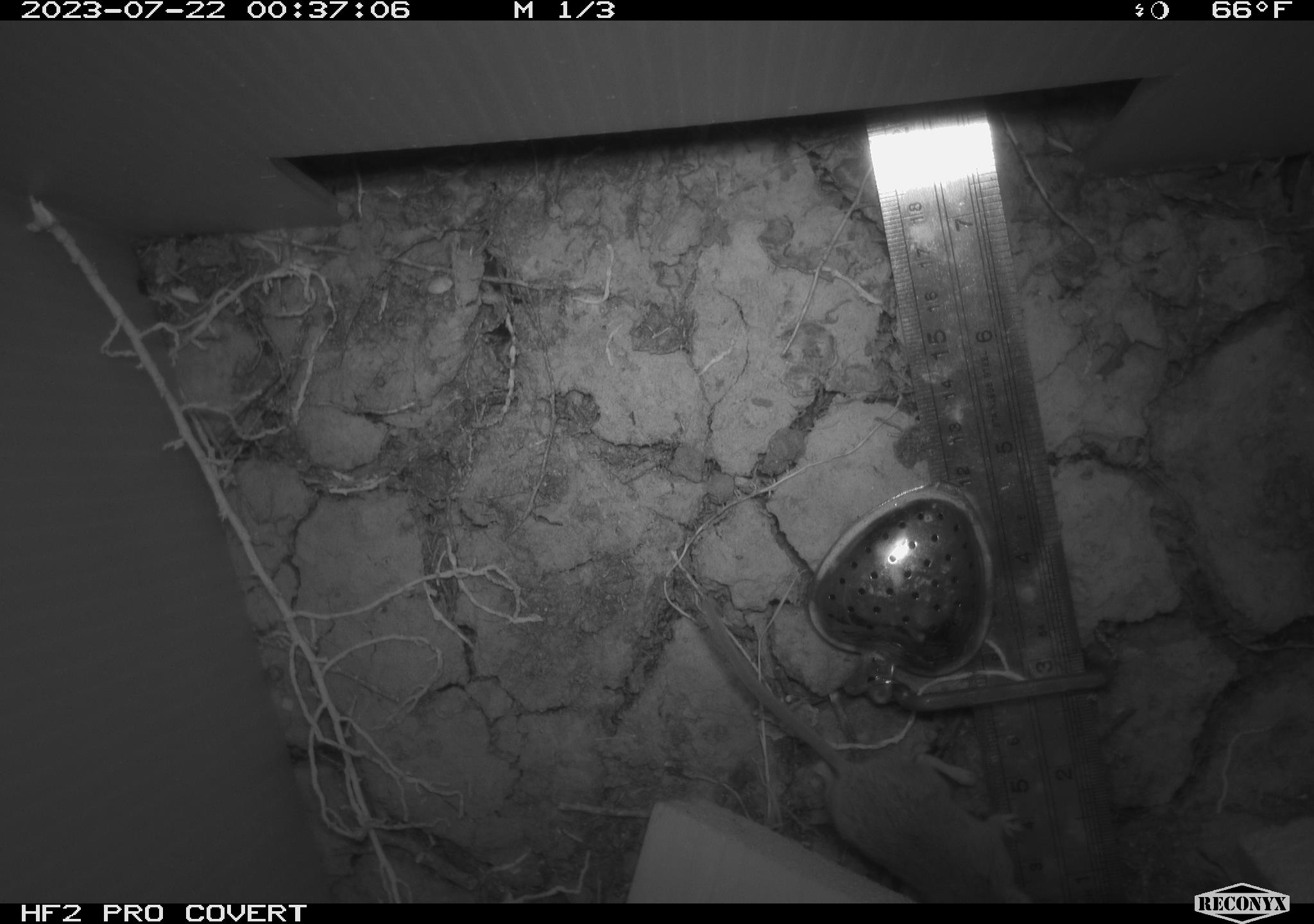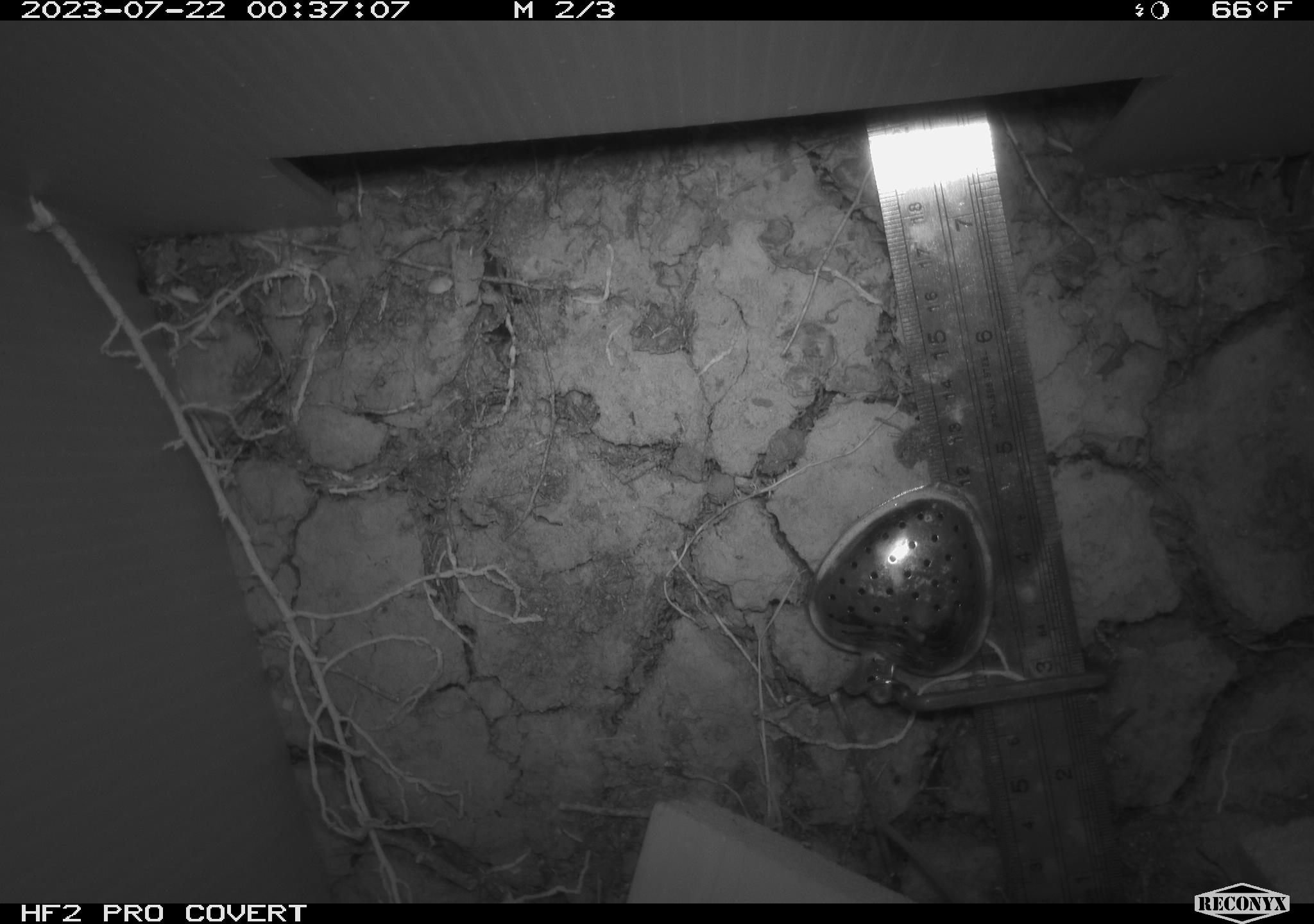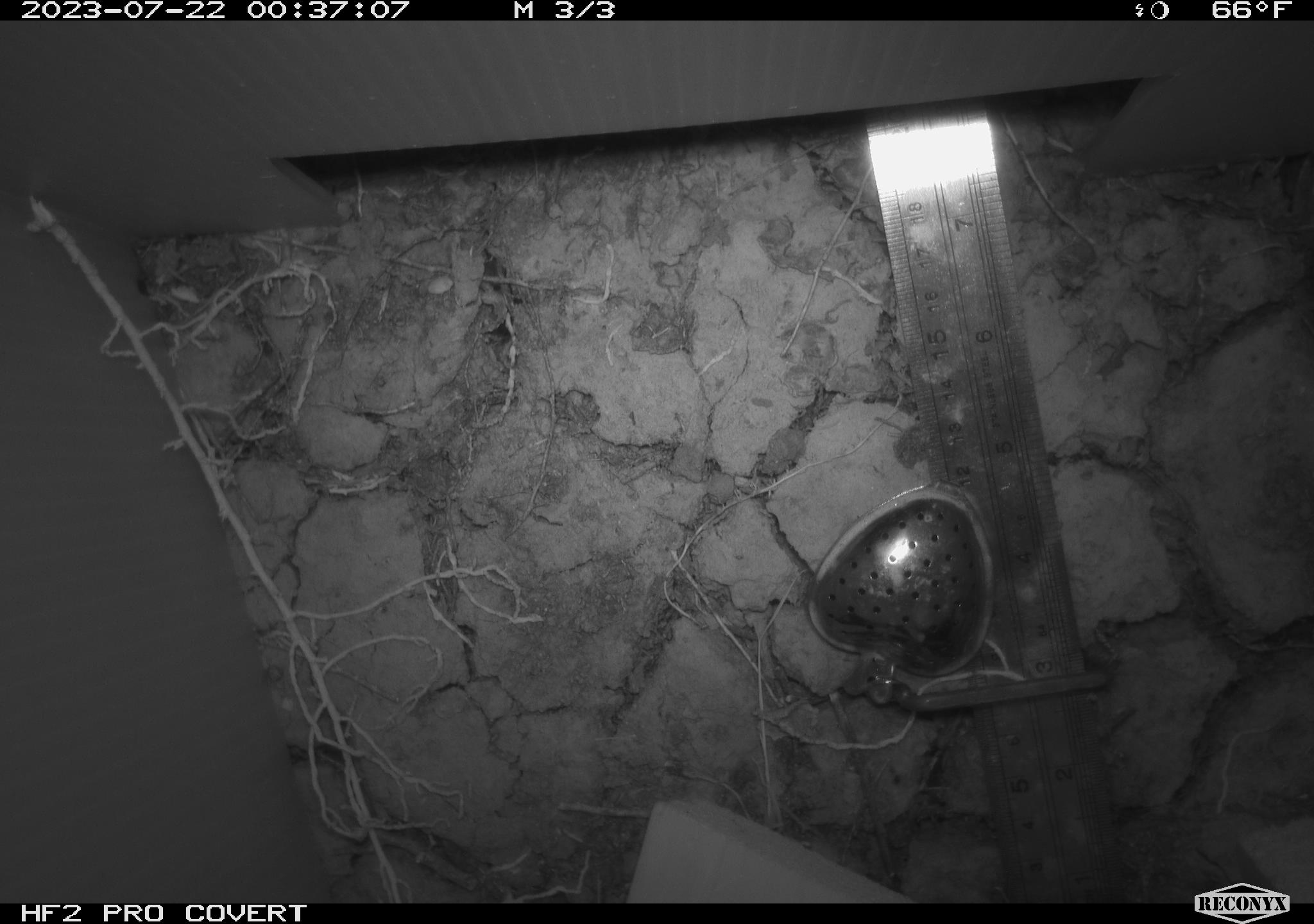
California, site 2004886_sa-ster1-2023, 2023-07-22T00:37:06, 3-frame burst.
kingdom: Animalia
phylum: Chordata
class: Mammalia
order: Rodentia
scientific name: Rodentia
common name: mouse species